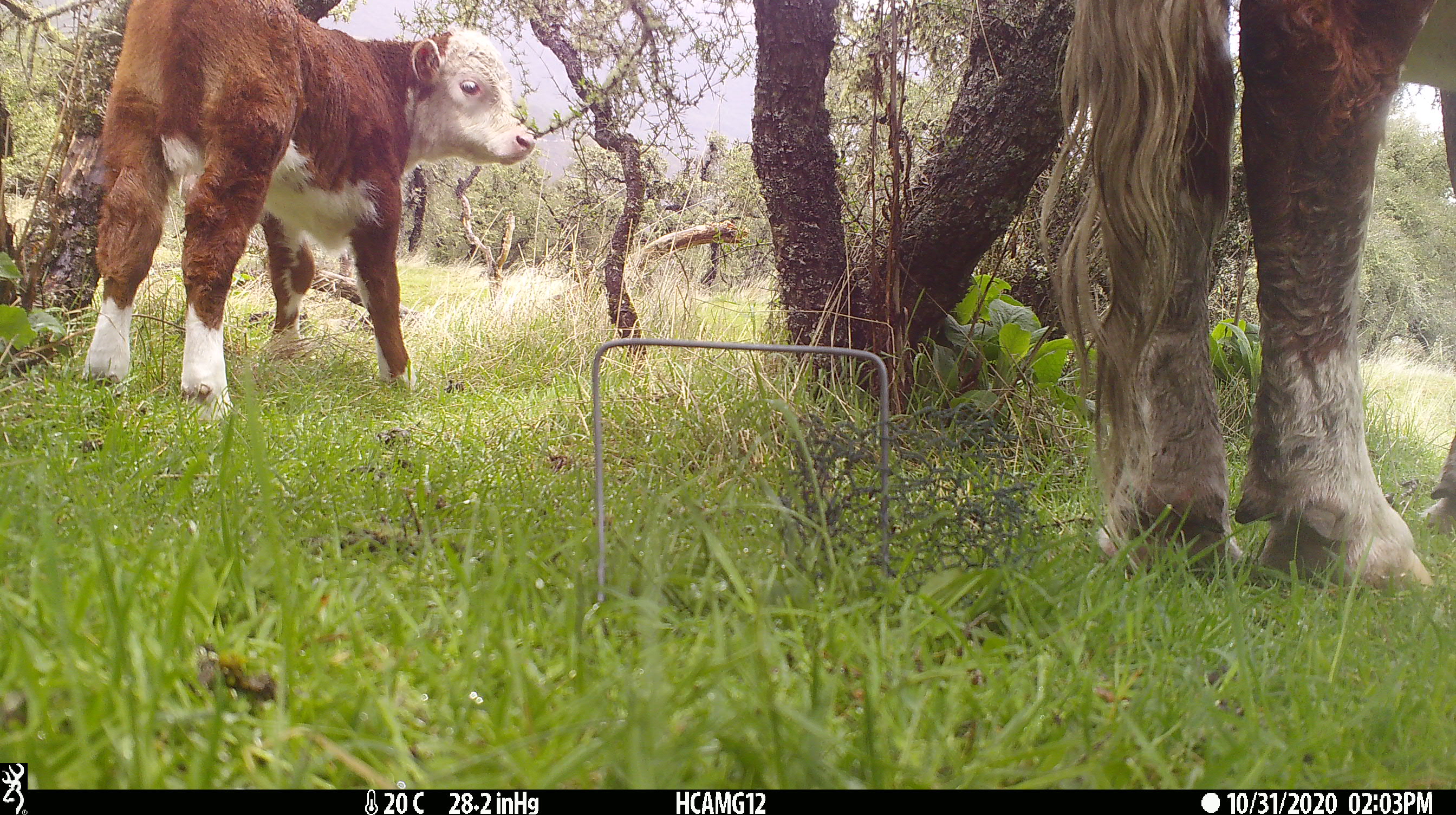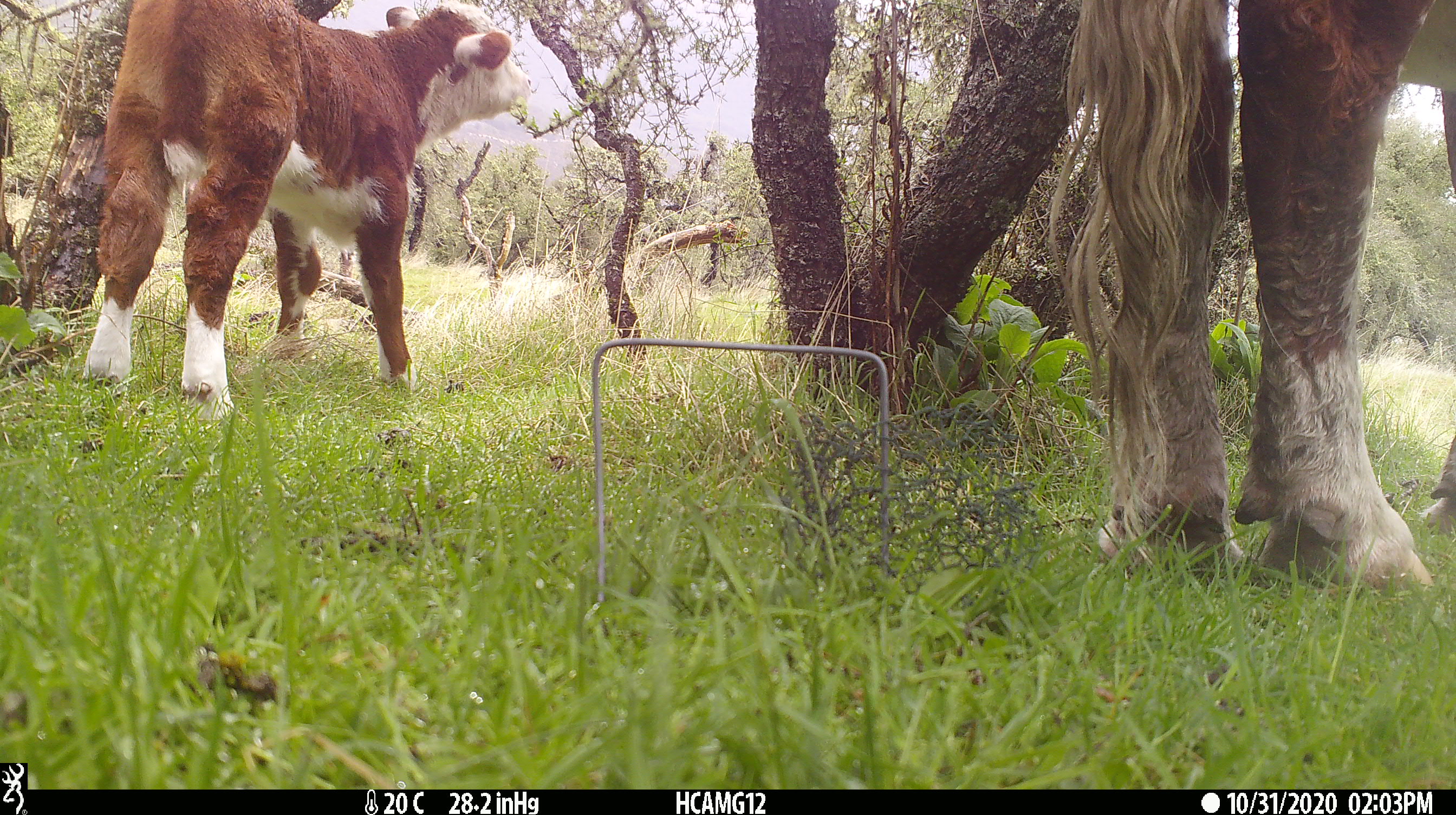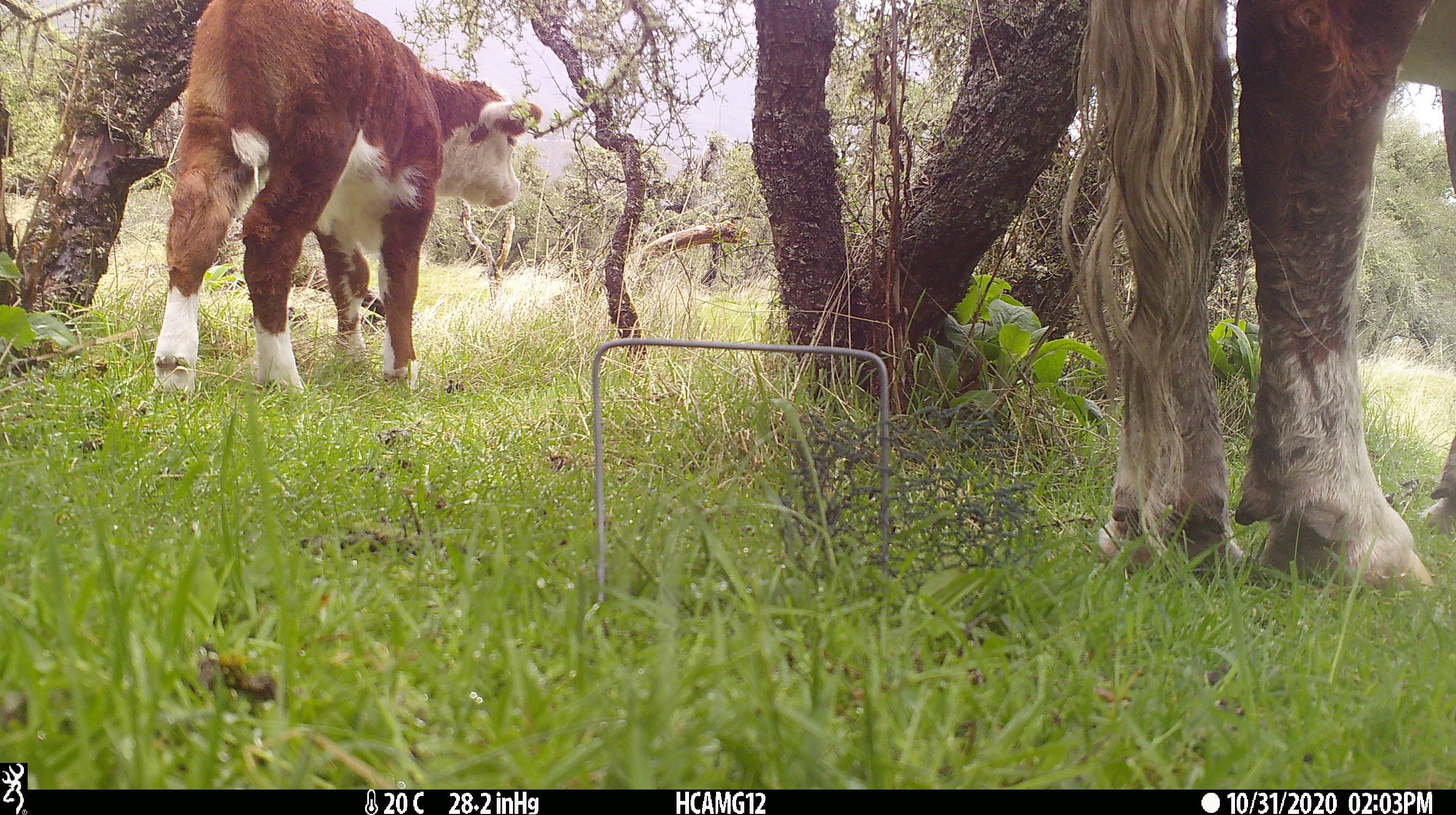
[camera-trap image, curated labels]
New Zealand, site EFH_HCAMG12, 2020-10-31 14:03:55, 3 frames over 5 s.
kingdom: Animalia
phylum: Chordata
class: Mammalia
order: Artiodactyla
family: Bovidae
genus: Bos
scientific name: Bos taurus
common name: domestic cow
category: cow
Cow (domestic cow) (Bos taurus).